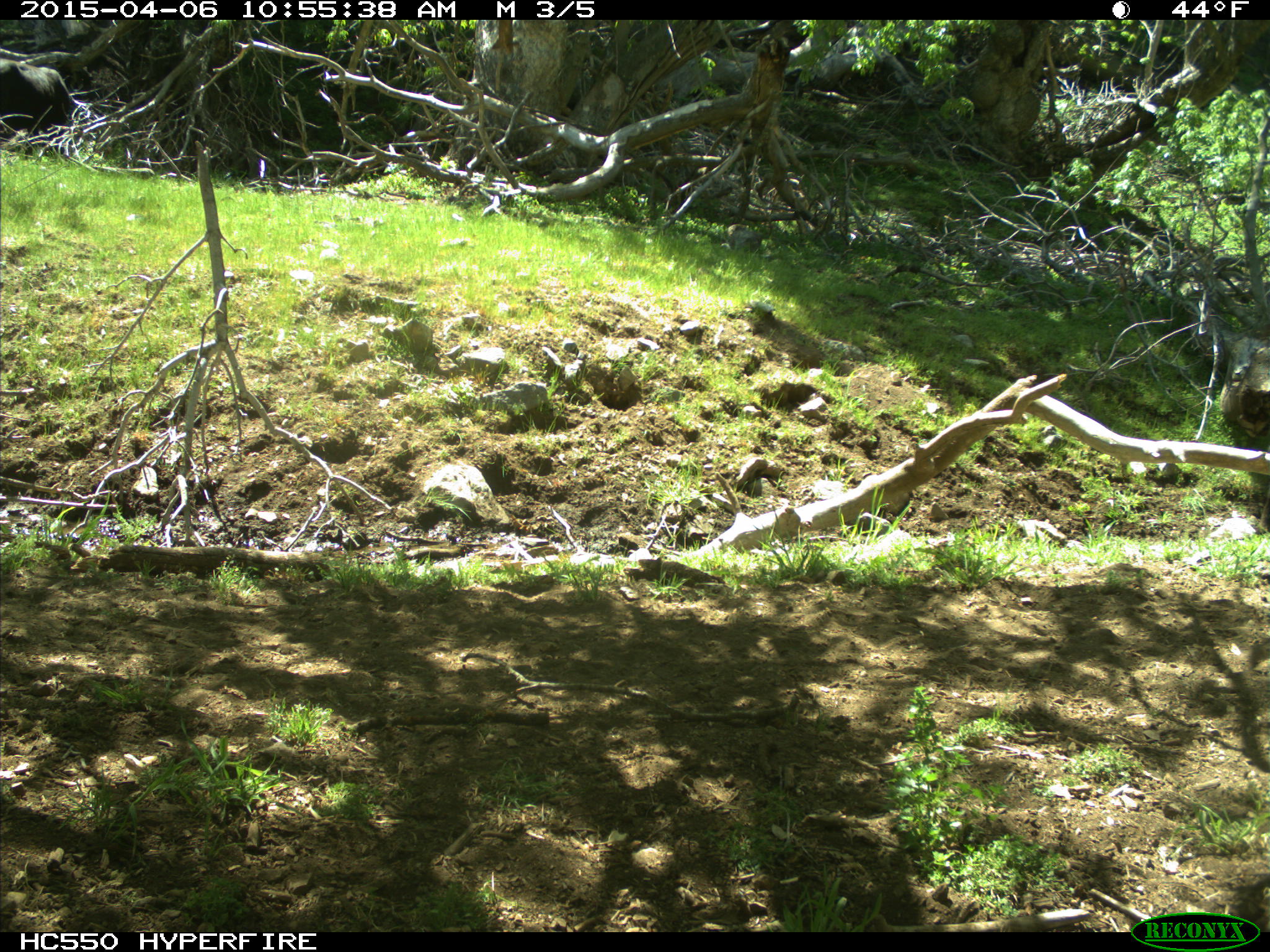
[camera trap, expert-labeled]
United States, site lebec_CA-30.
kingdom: Animalia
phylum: Chordata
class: Mammalia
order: Artiodactyla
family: Bovidae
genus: Bos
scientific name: Bos taurus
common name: domestic cow